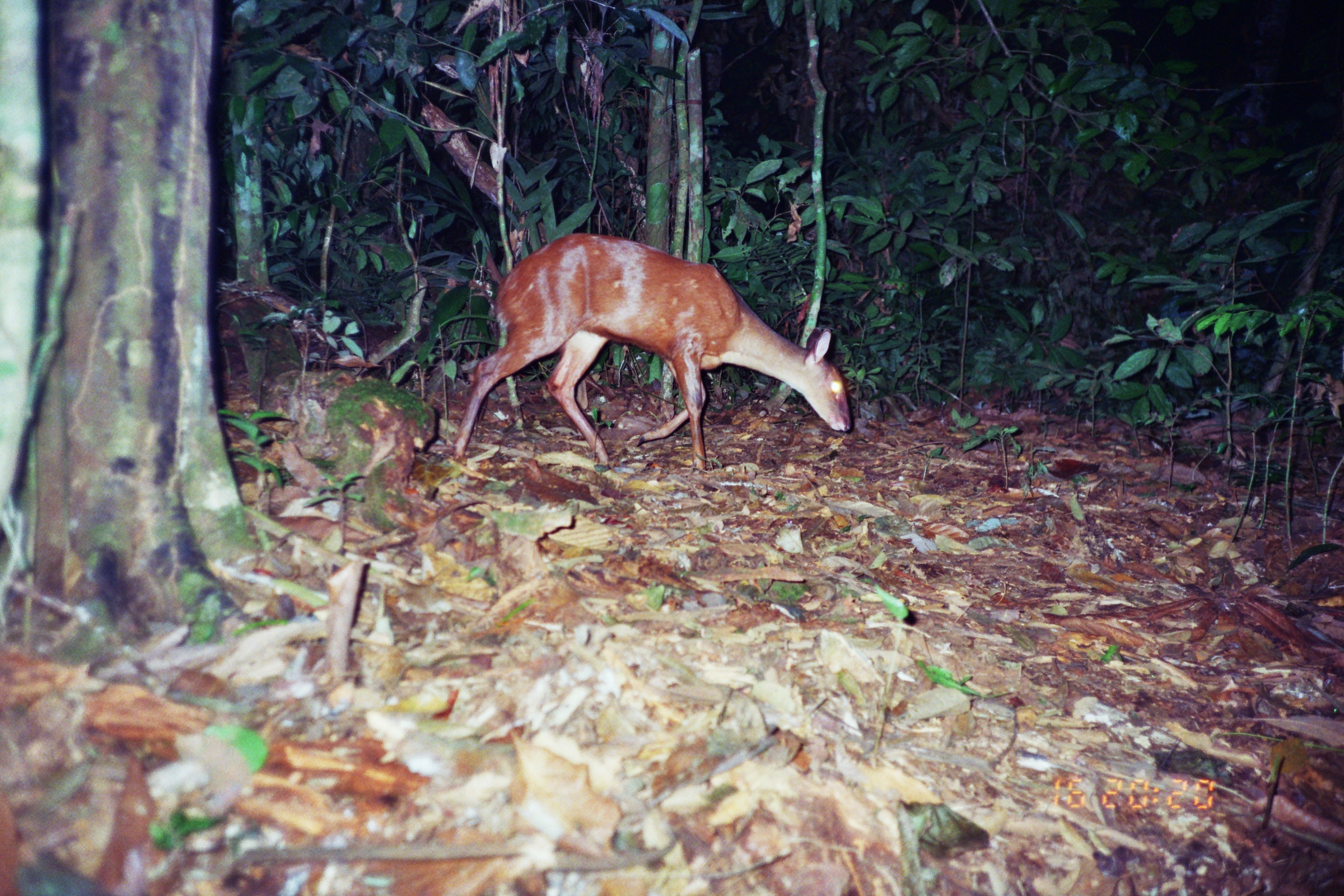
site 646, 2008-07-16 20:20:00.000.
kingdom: Animalia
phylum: Chordata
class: Mammalia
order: Artiodactyla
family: Cervidae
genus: Mazama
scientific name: Mazama americana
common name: red brocket